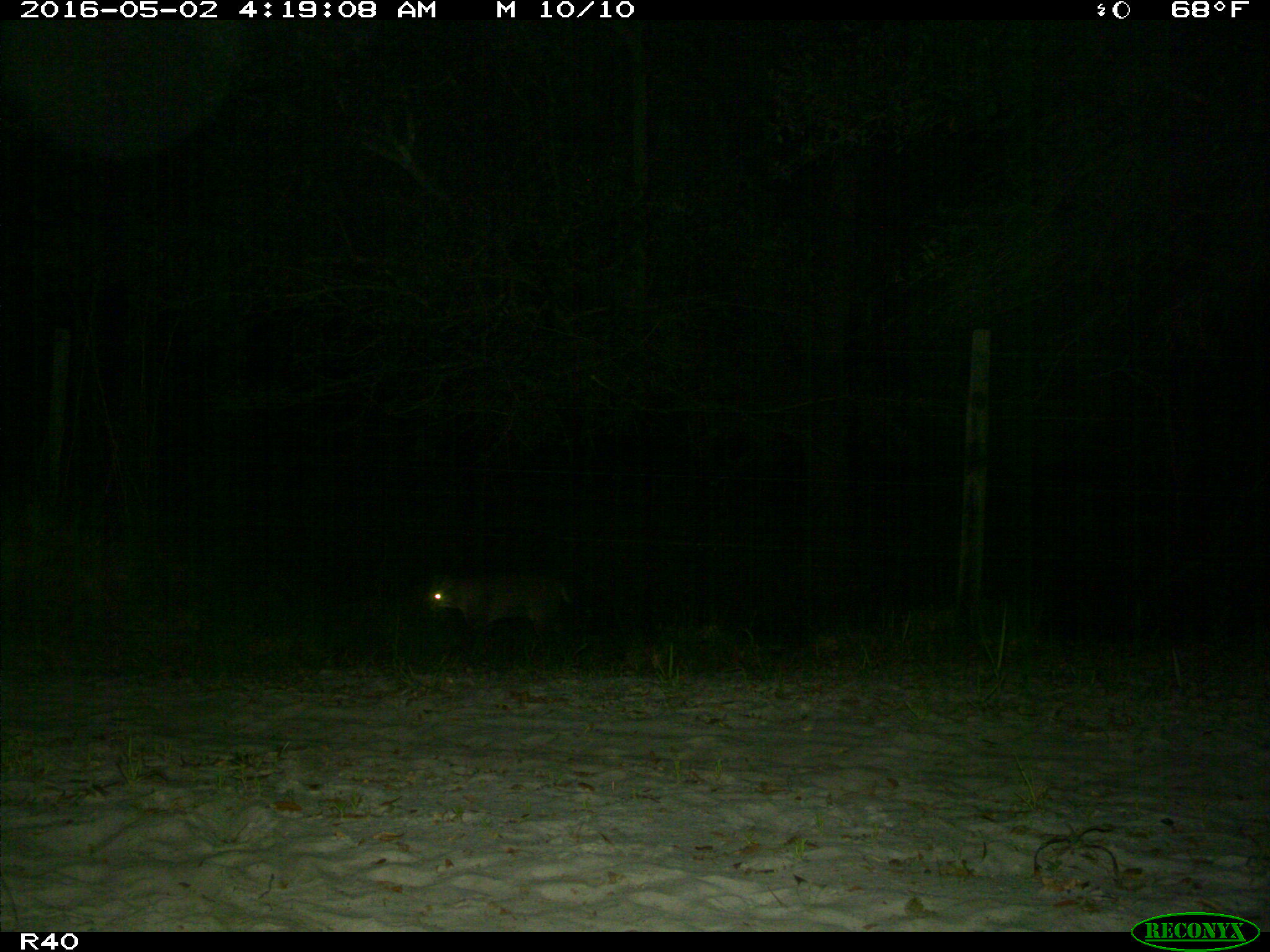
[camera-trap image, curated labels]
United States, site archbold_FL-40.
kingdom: Animalia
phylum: Chordata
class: Mammalia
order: Carnivora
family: Felidae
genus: Lynx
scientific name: Lynx rufus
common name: bobcat